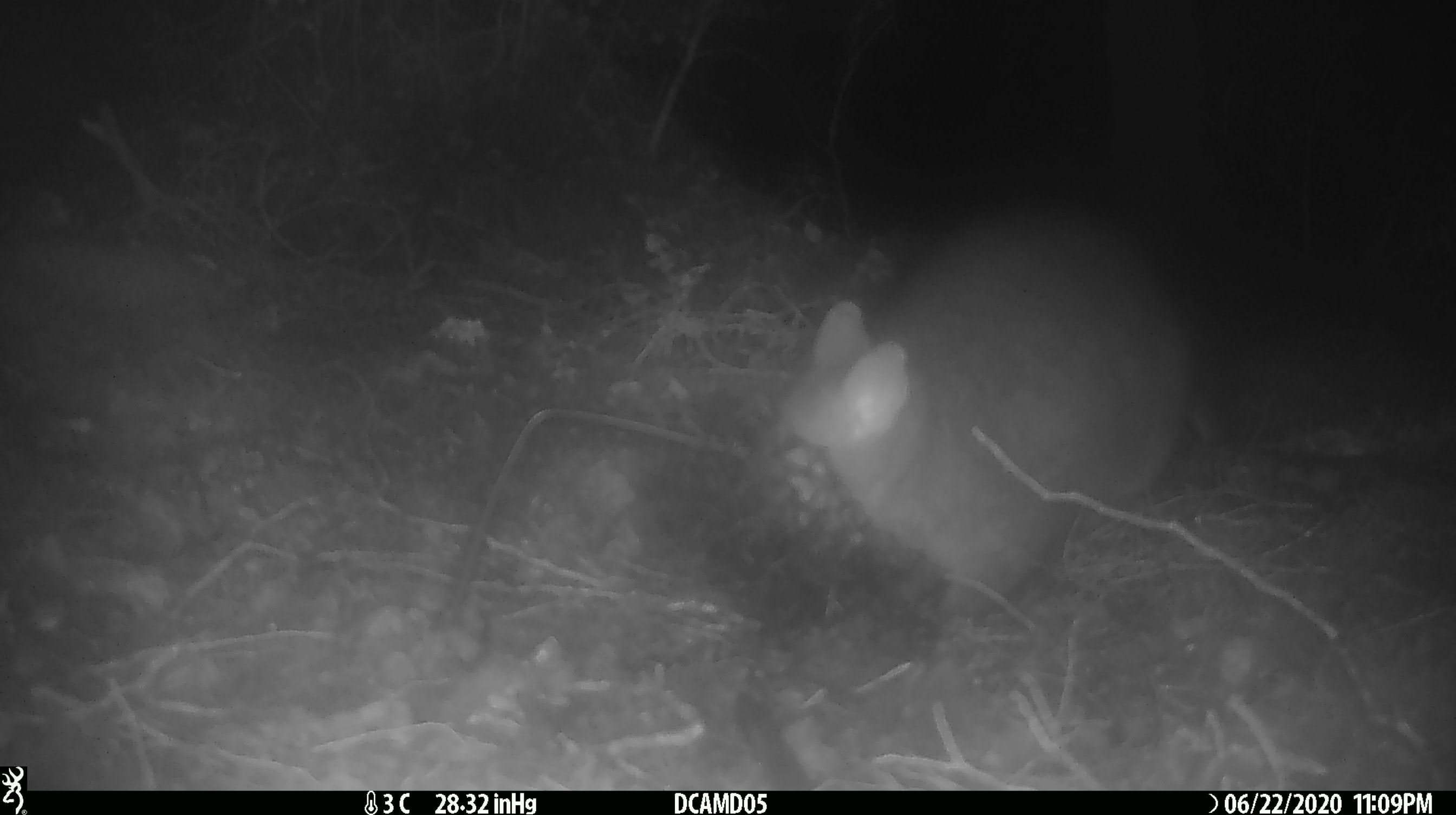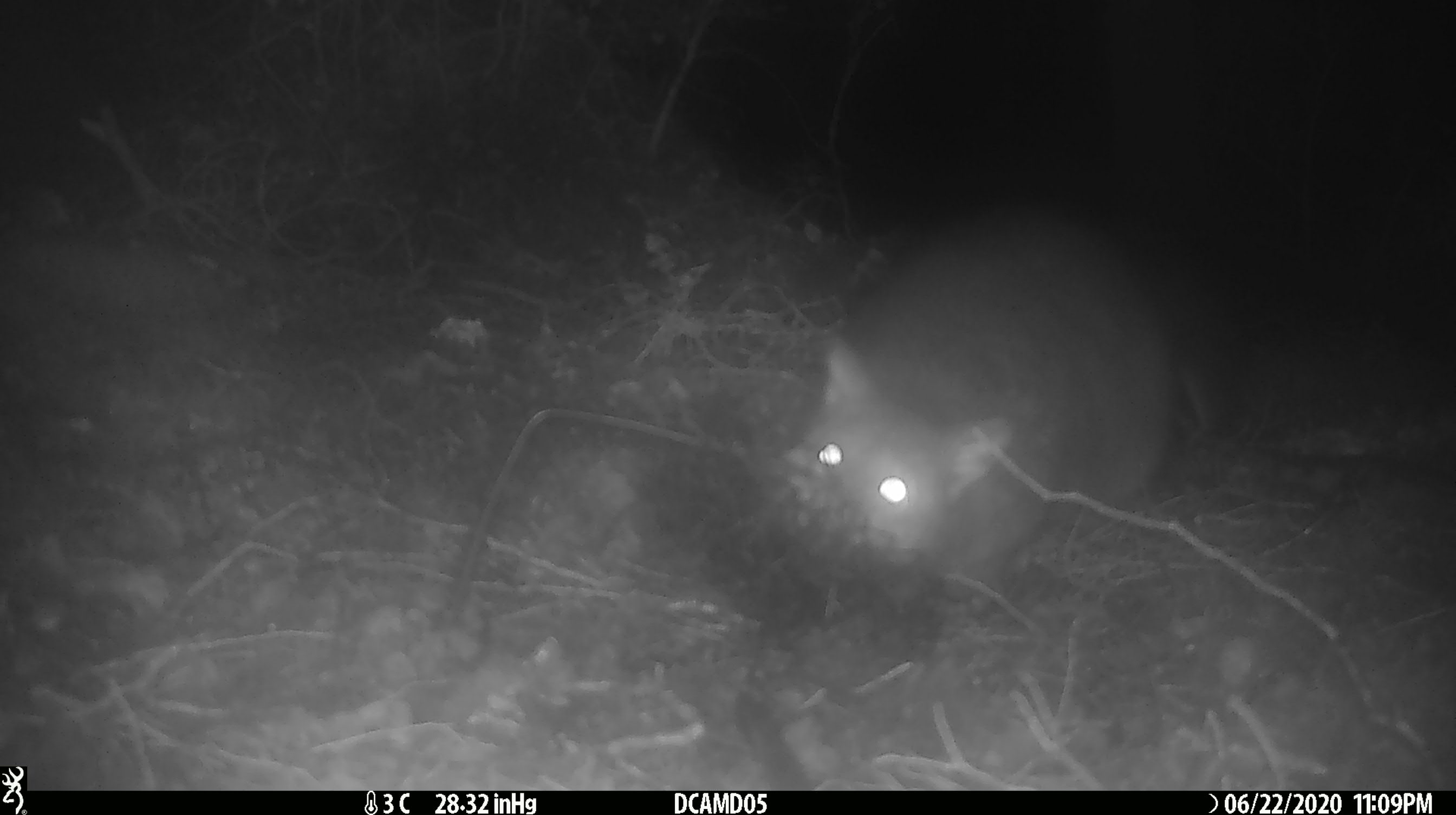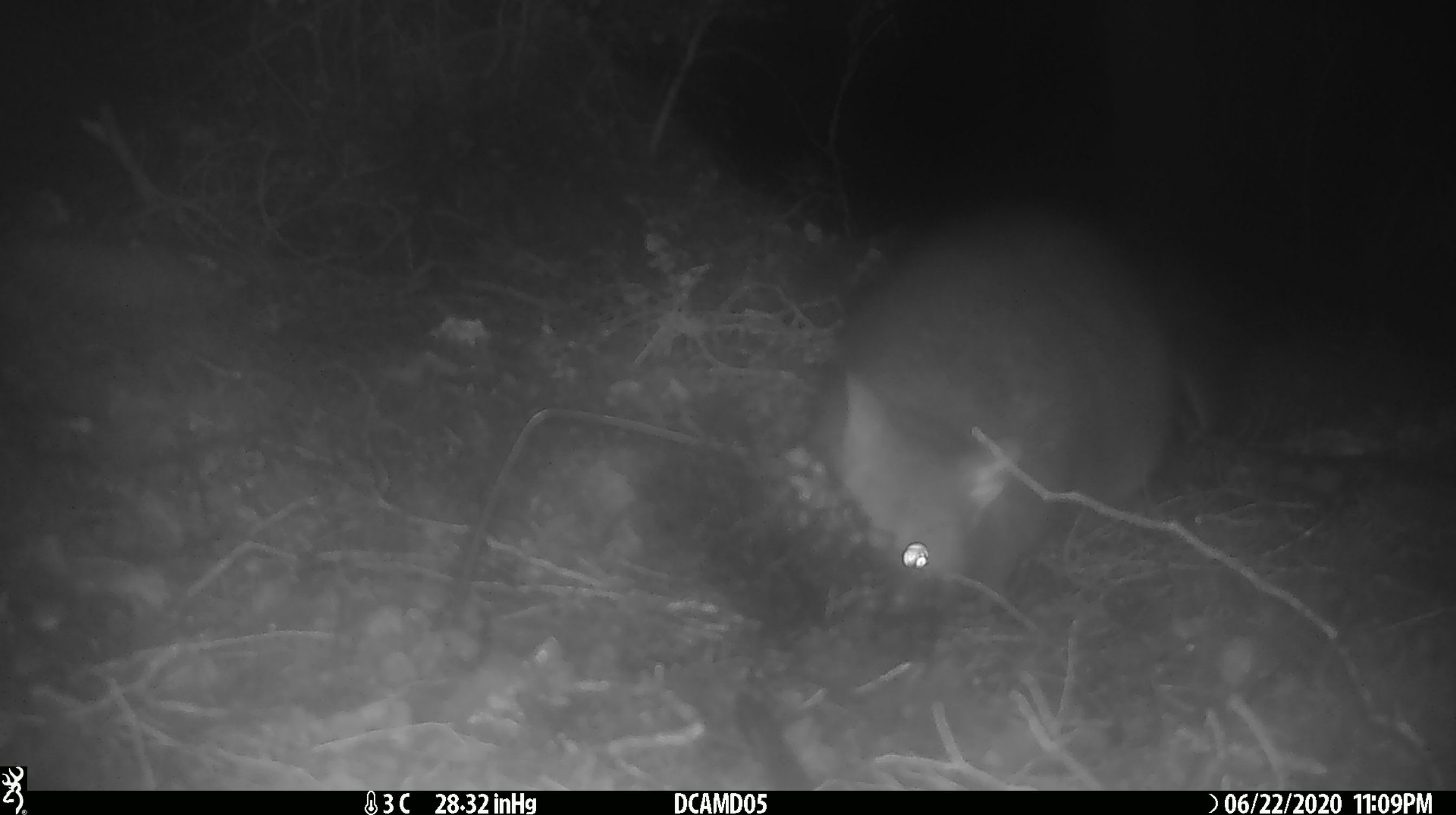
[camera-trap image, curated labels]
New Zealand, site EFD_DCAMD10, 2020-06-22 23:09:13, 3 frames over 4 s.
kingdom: Animalia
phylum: Chordata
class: Mammalia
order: Diprotodontia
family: Phalangeridae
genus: Trichosurus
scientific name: Trichosurus vulpecula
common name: common brushtail possum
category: possum